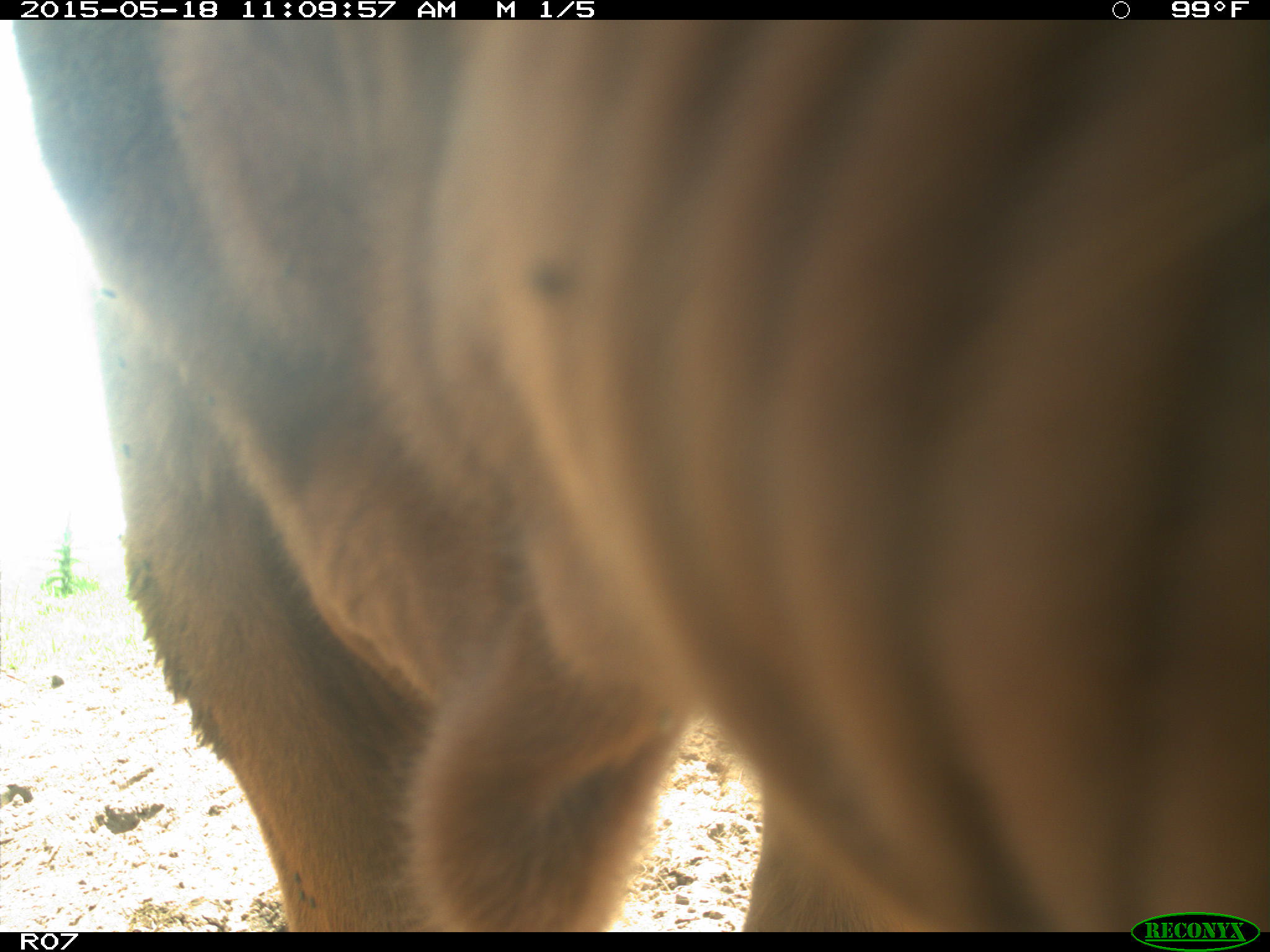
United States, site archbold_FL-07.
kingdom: Animalia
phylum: Chordata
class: Mammalia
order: Artiodactyla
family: Bovidae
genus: Bos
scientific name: Bos taurus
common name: domestic cow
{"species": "Bos taurus (domestic cow)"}